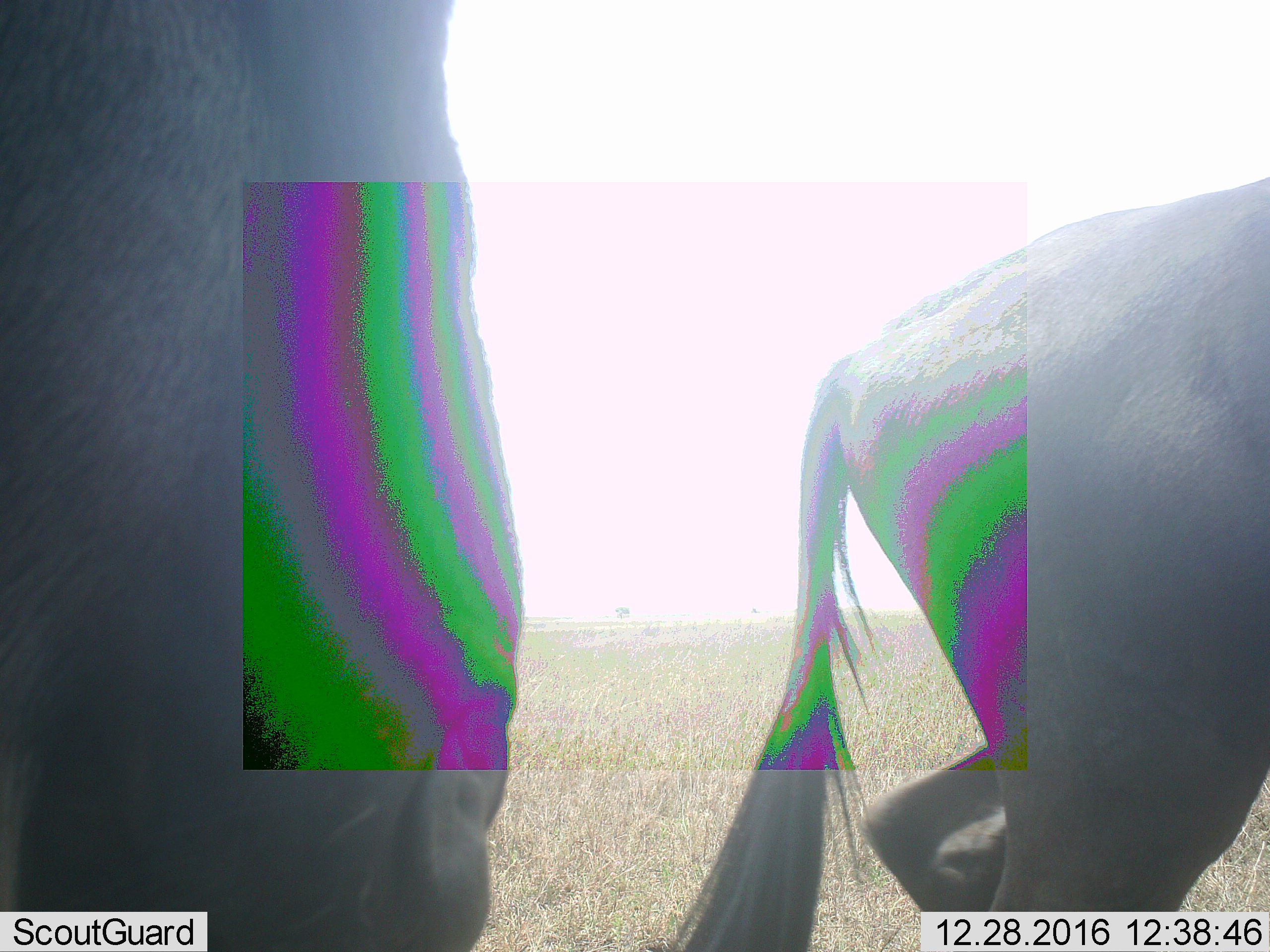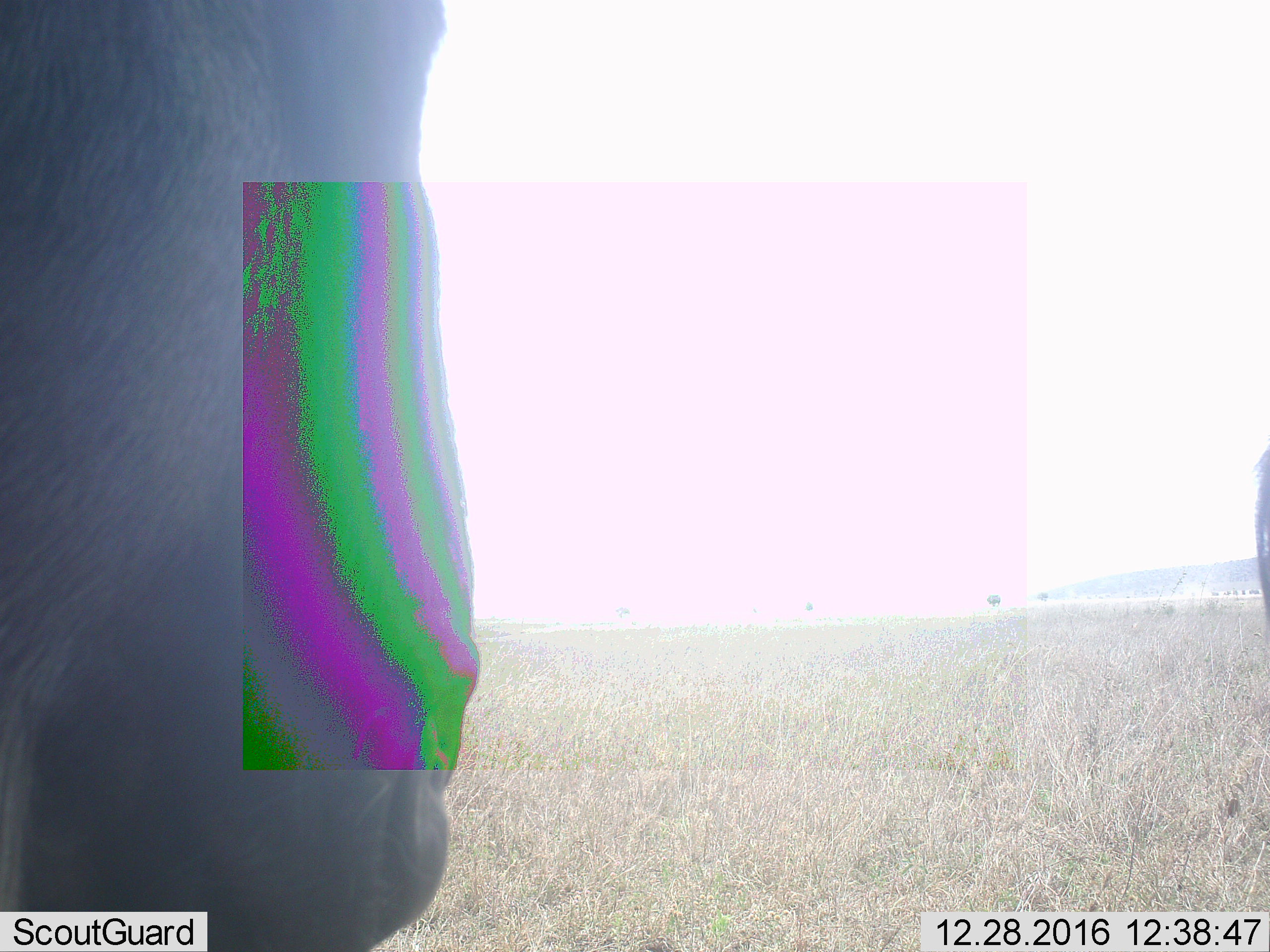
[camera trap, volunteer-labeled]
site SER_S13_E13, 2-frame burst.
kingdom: Animalia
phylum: Chordata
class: Mammalia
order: Artiodactyla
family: Bovidae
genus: Connochaetes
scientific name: Connochaetes taurinus taurinus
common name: blue wildebeest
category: wildebeestblue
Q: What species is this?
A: Wildebeestblue (blue wildebeest) (Connochaetes taurinus taurinus).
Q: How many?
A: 2.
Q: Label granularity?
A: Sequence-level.